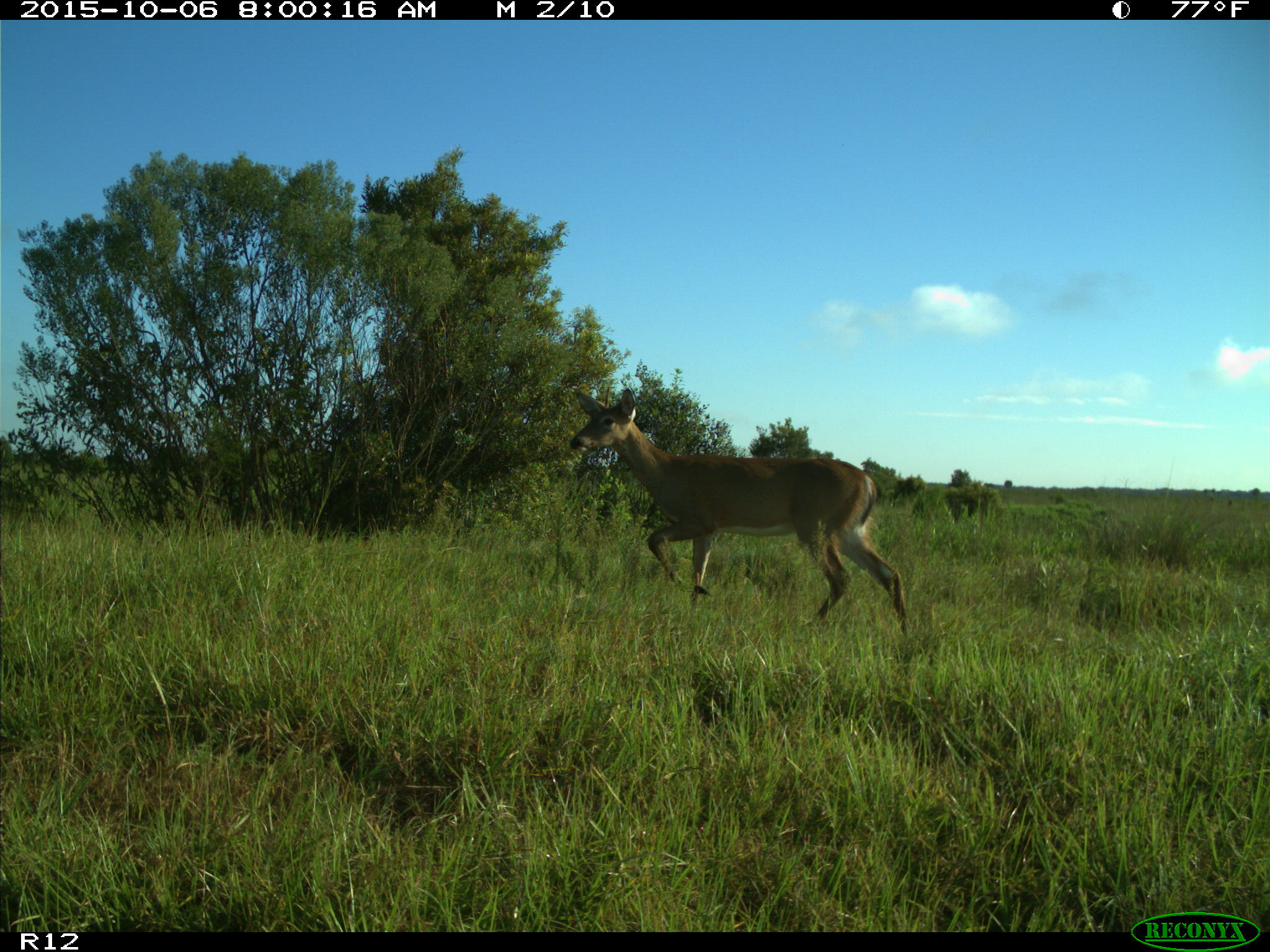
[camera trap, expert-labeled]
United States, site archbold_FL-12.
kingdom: Animalia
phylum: Chordata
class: Mammalia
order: Artiodactyla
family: Cervidae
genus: Odocoileus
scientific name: Odocoileus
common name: deer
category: unidentified deer